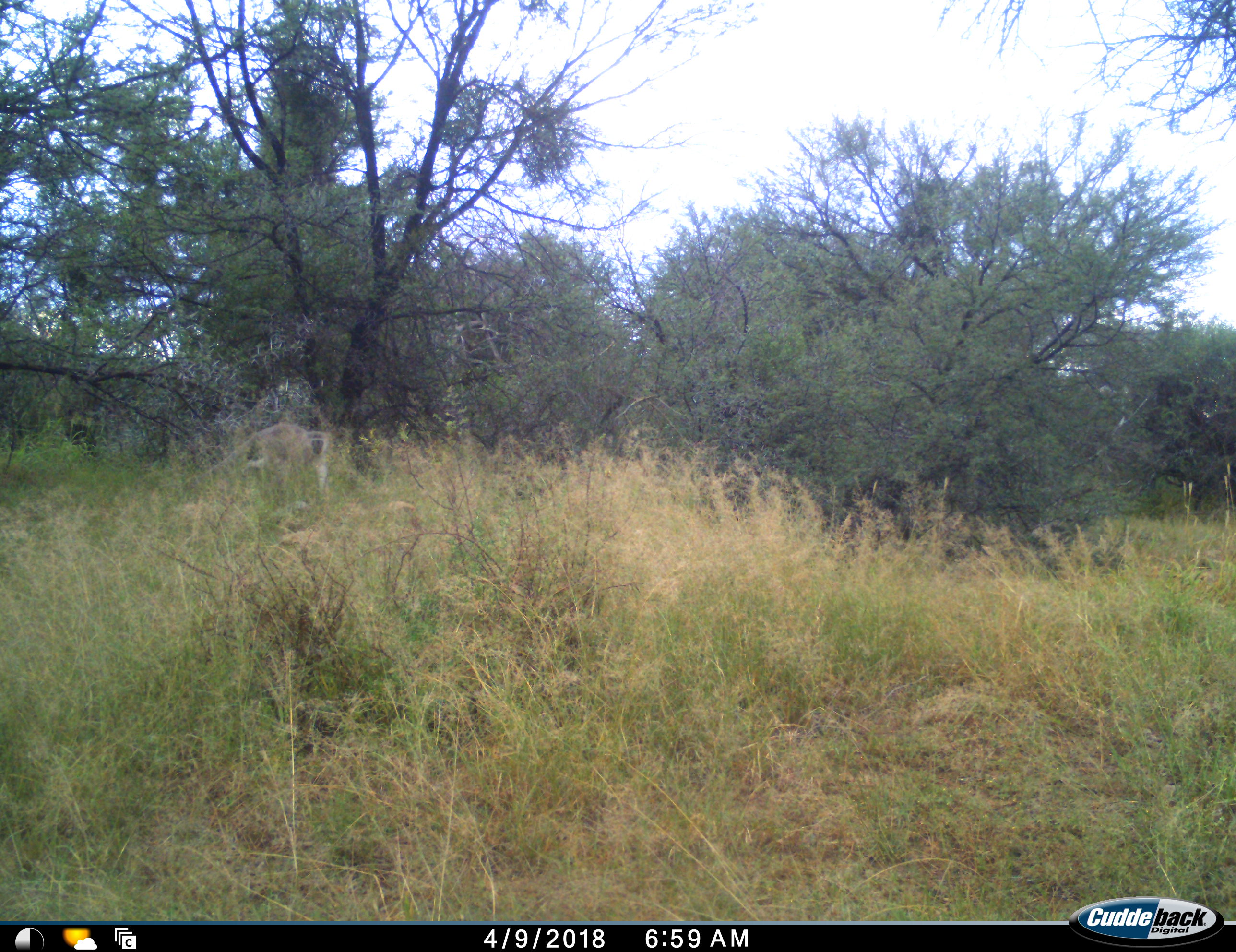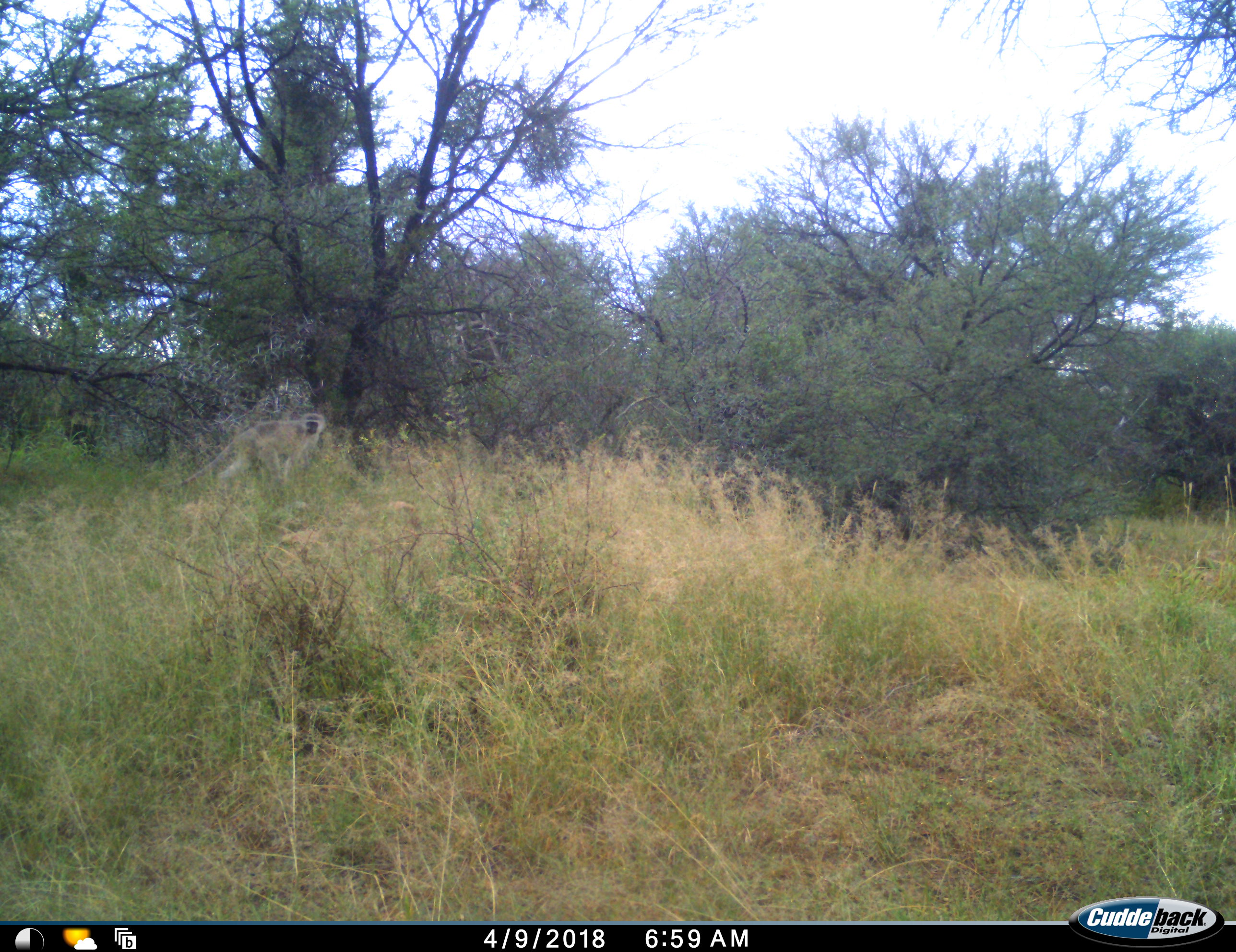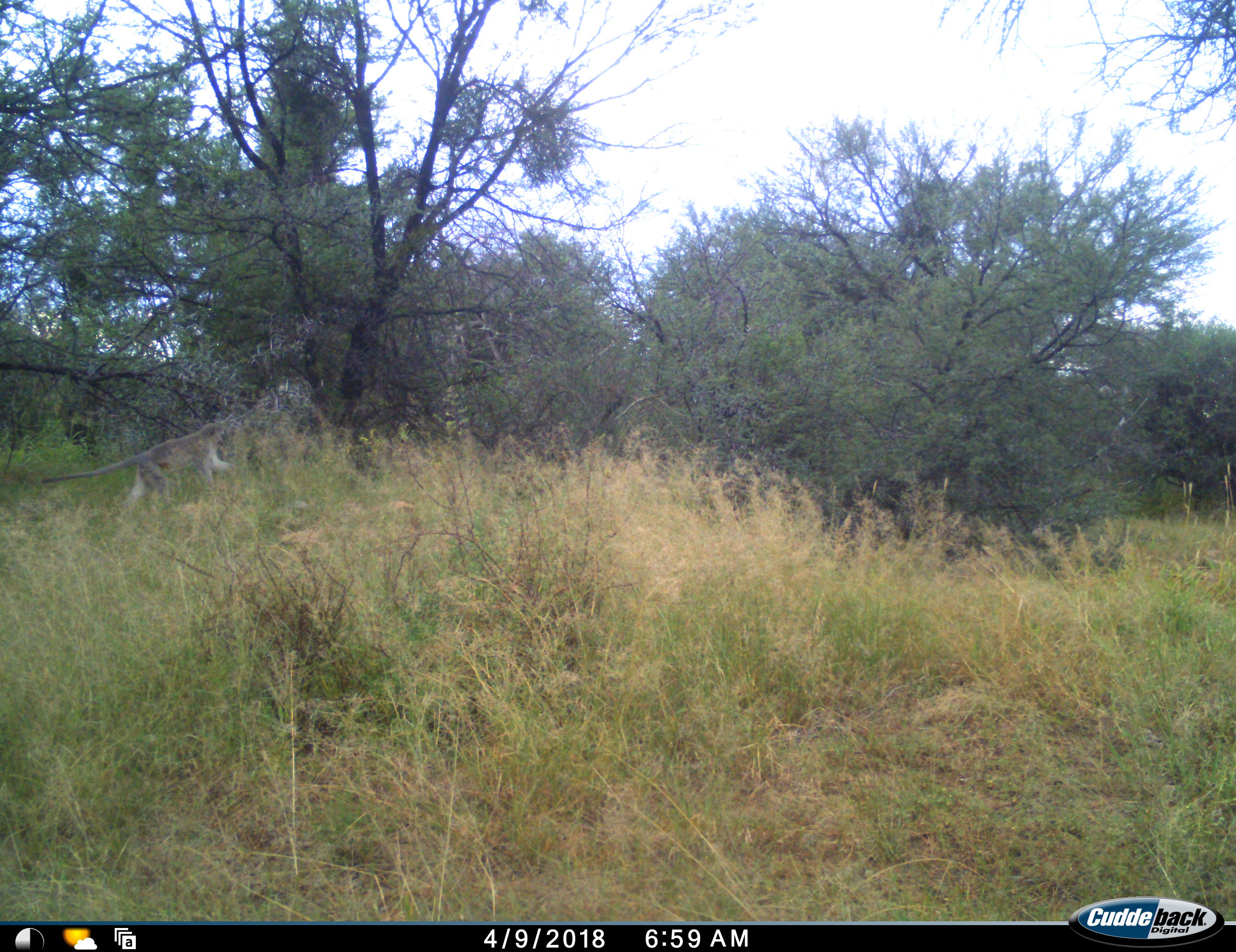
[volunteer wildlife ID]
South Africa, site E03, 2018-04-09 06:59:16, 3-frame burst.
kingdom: Animalia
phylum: Chordata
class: Mammalia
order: Primates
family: Cercopithecidae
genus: Chlorocebus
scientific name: Chlorocebus pygerythrus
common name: vervet monkey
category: monkeyvervet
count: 1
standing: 0%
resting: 20%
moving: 80%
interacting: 0%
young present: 0%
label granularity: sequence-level